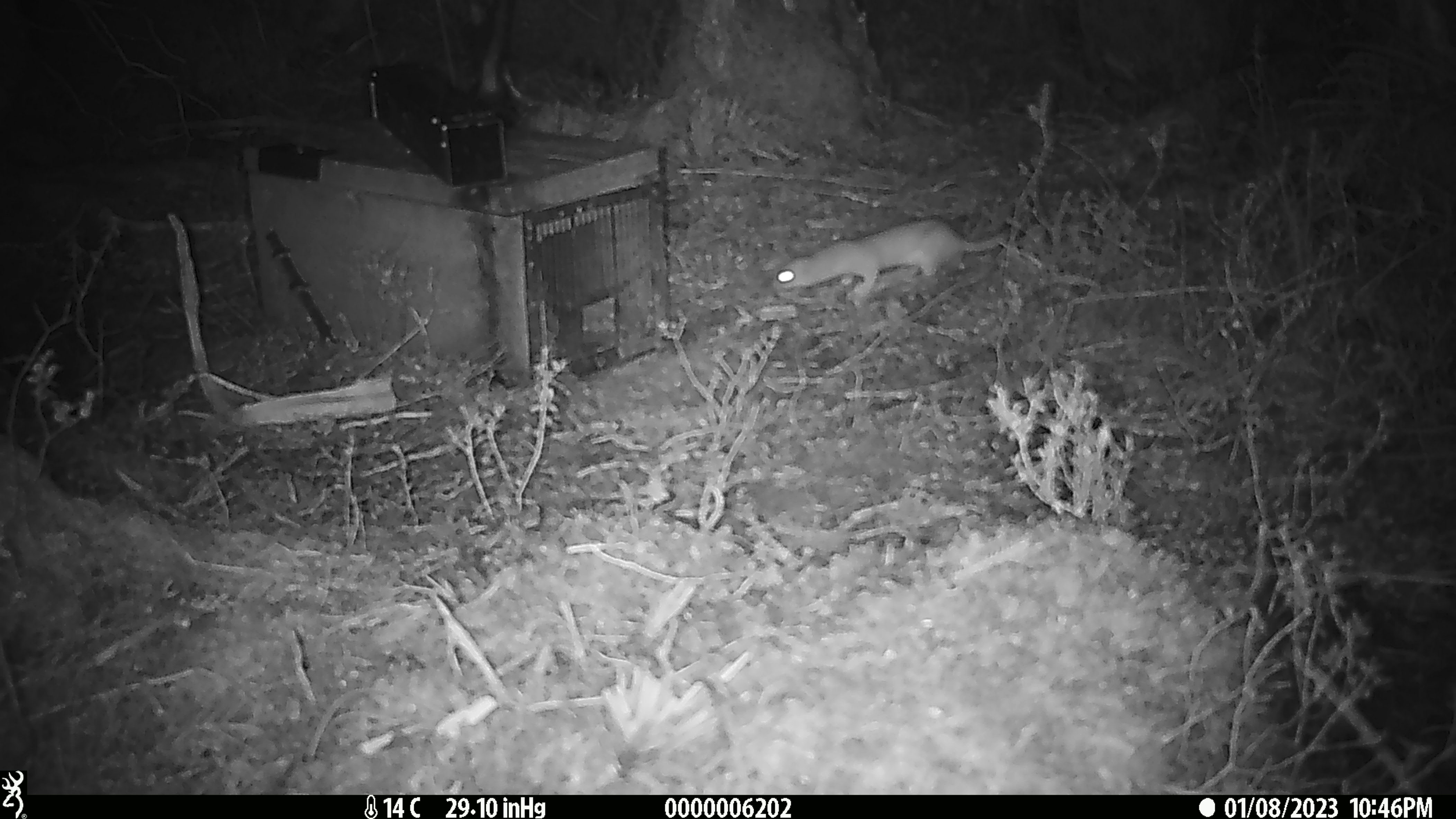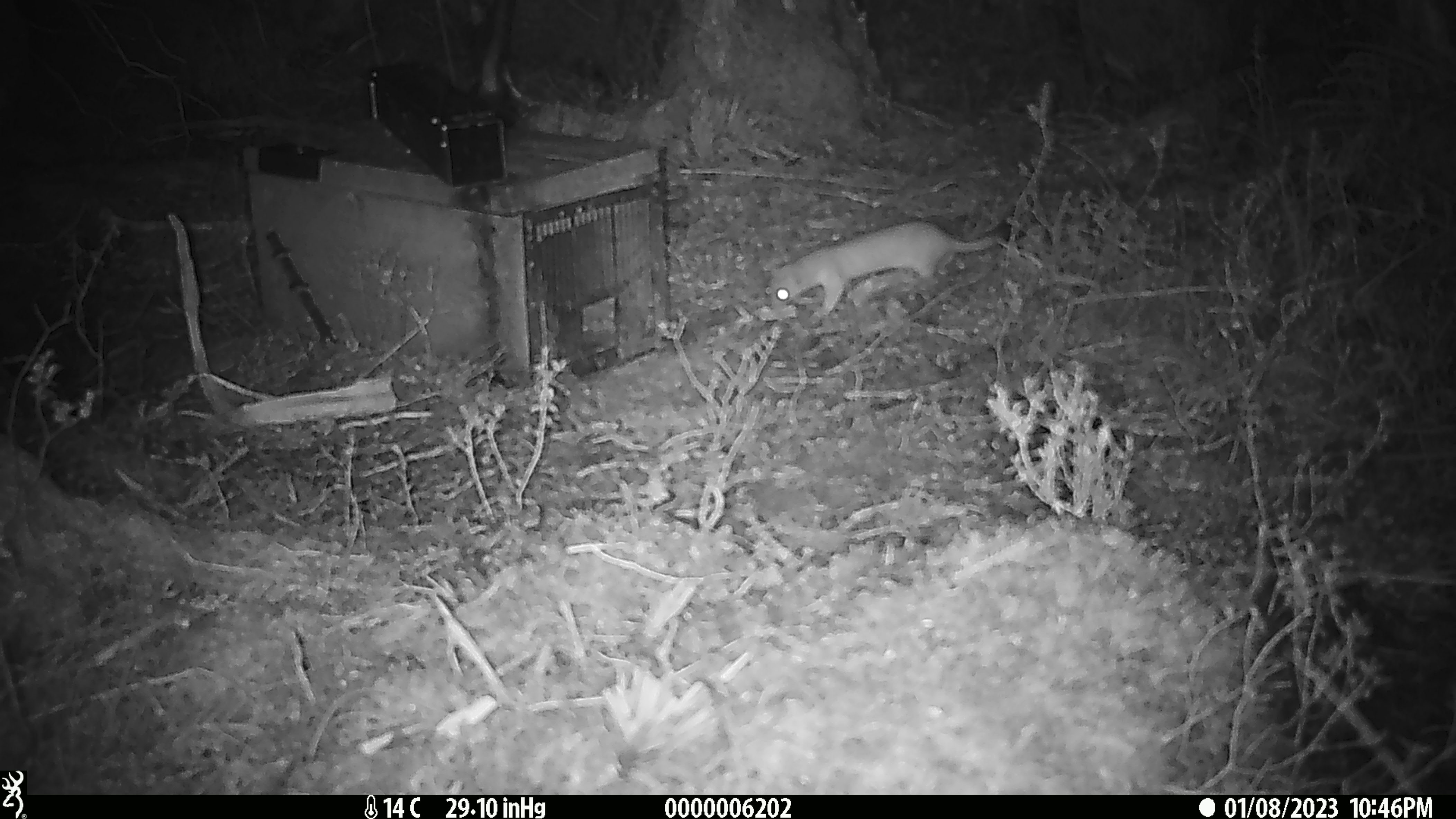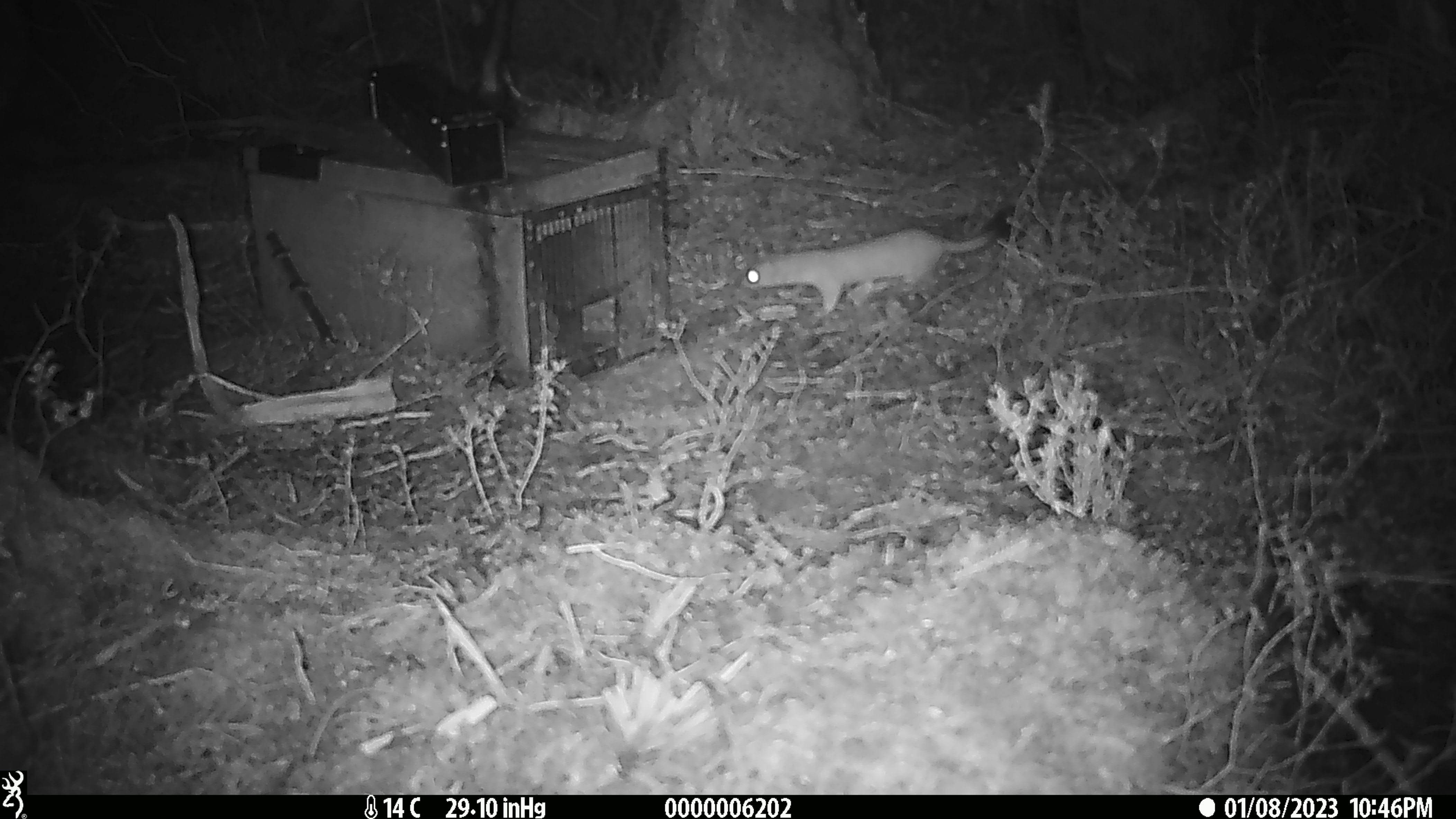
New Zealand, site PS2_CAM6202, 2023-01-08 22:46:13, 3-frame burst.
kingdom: Animalia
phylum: Chordata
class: Mammalia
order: Carnivora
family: Mustelidae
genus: Mustela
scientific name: Mustela erminea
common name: stoat